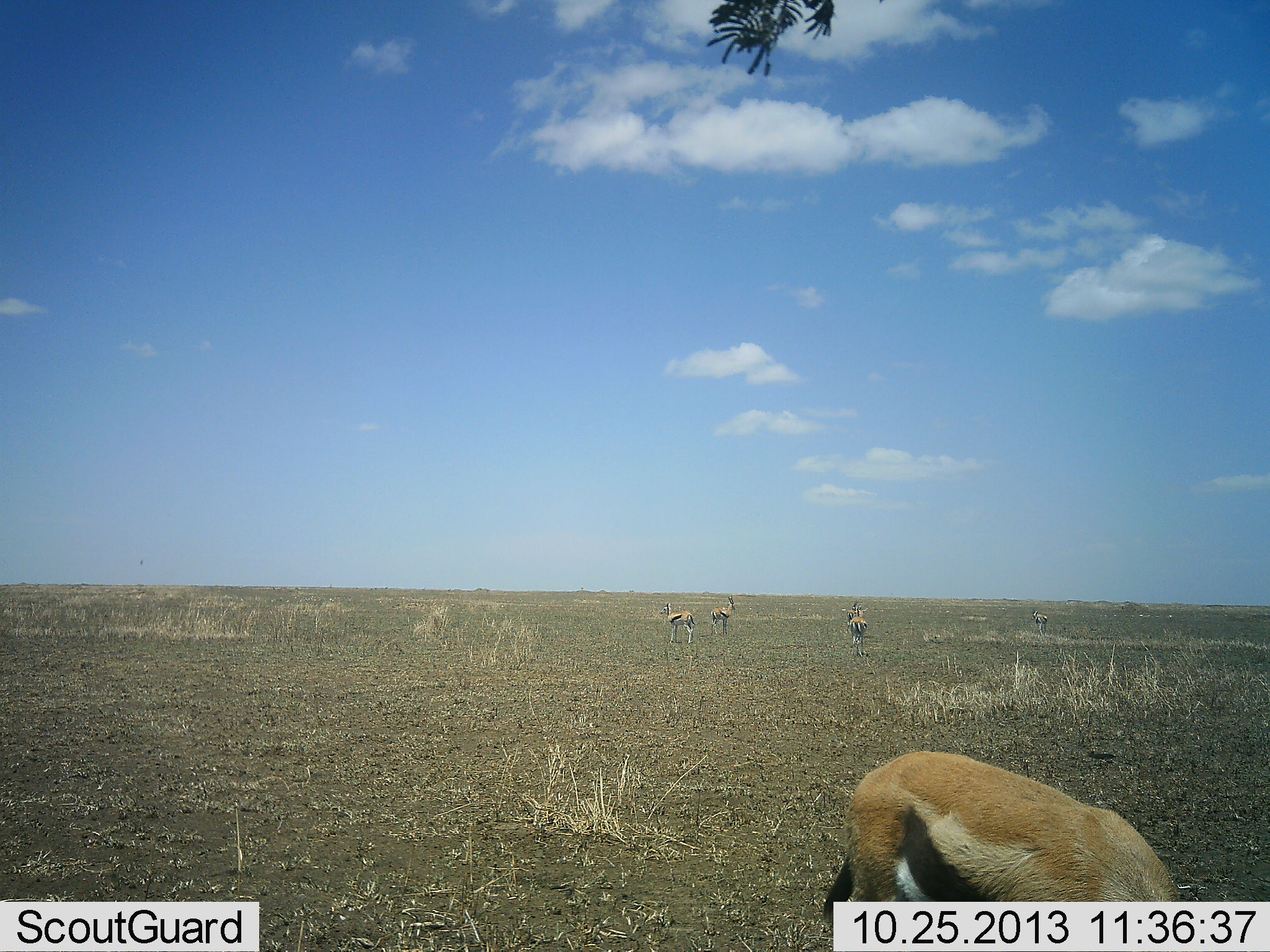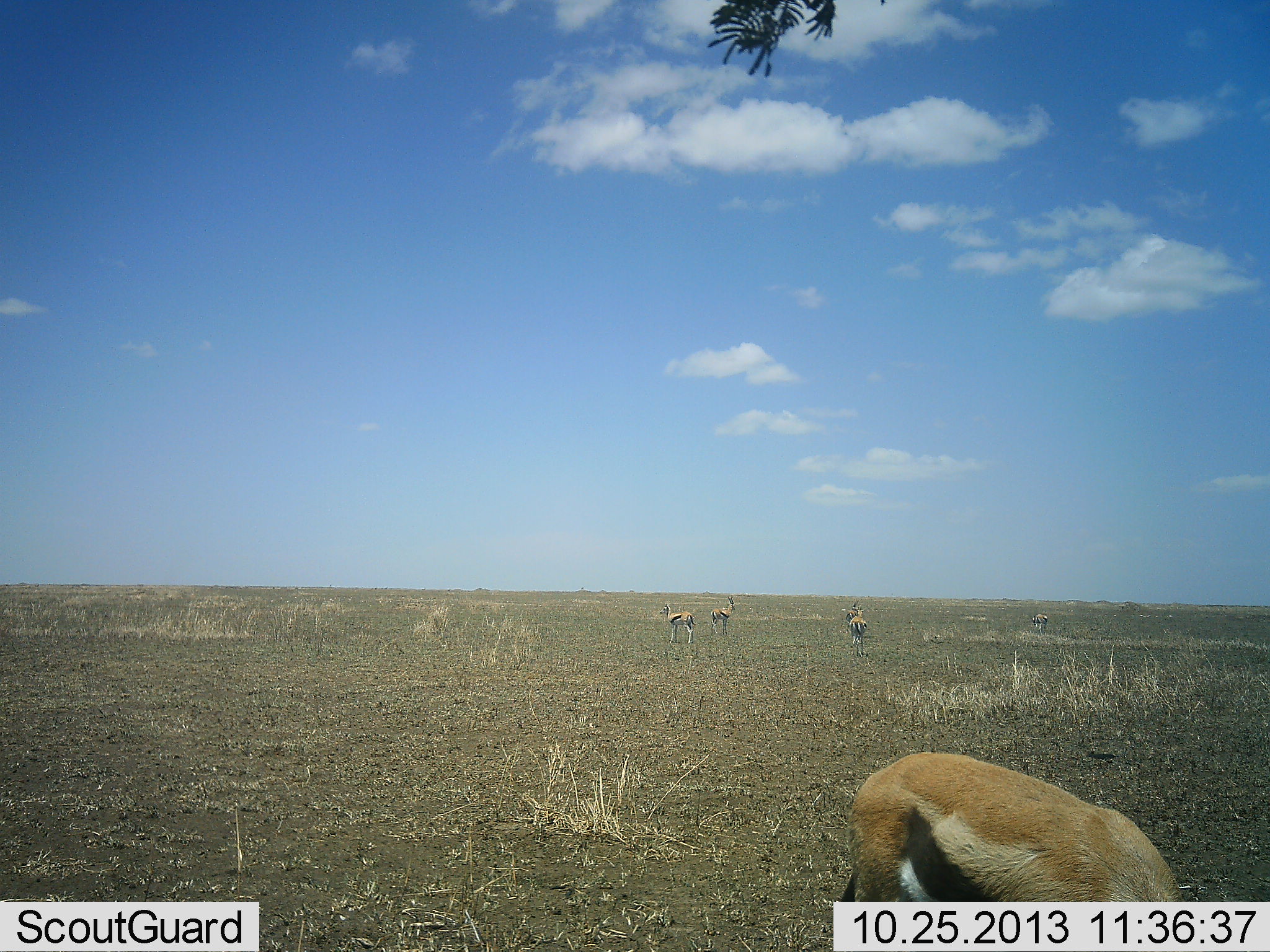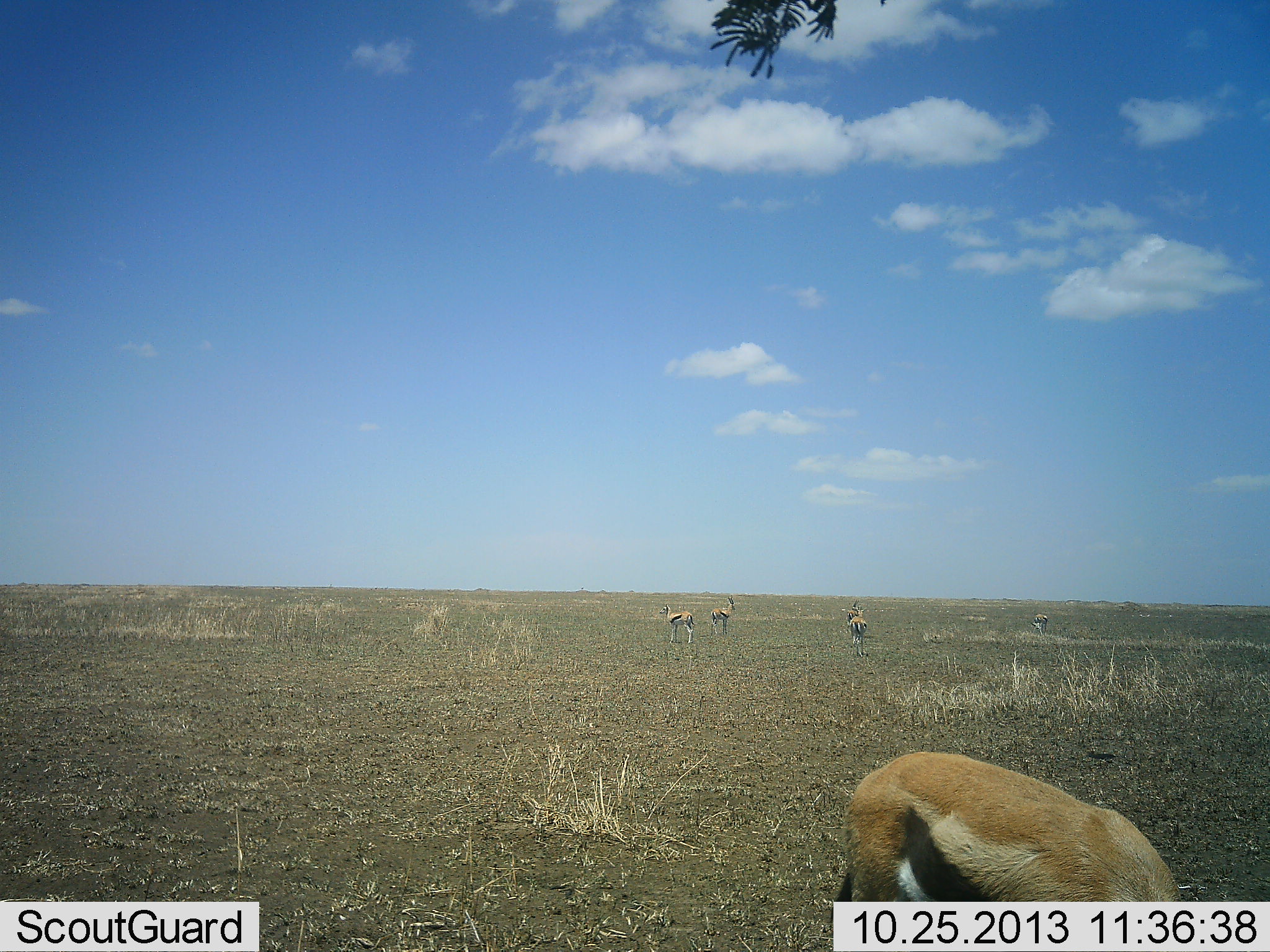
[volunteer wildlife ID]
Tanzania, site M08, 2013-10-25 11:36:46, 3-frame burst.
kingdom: Animalia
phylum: Chordata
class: Mammalia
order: Artiodactyla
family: Bovidae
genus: Eudorcas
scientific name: Eudorcas thomsonii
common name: thomson's gazelle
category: gazellethomsons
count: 5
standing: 84%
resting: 3%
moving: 3%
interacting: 3%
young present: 0%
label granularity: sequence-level